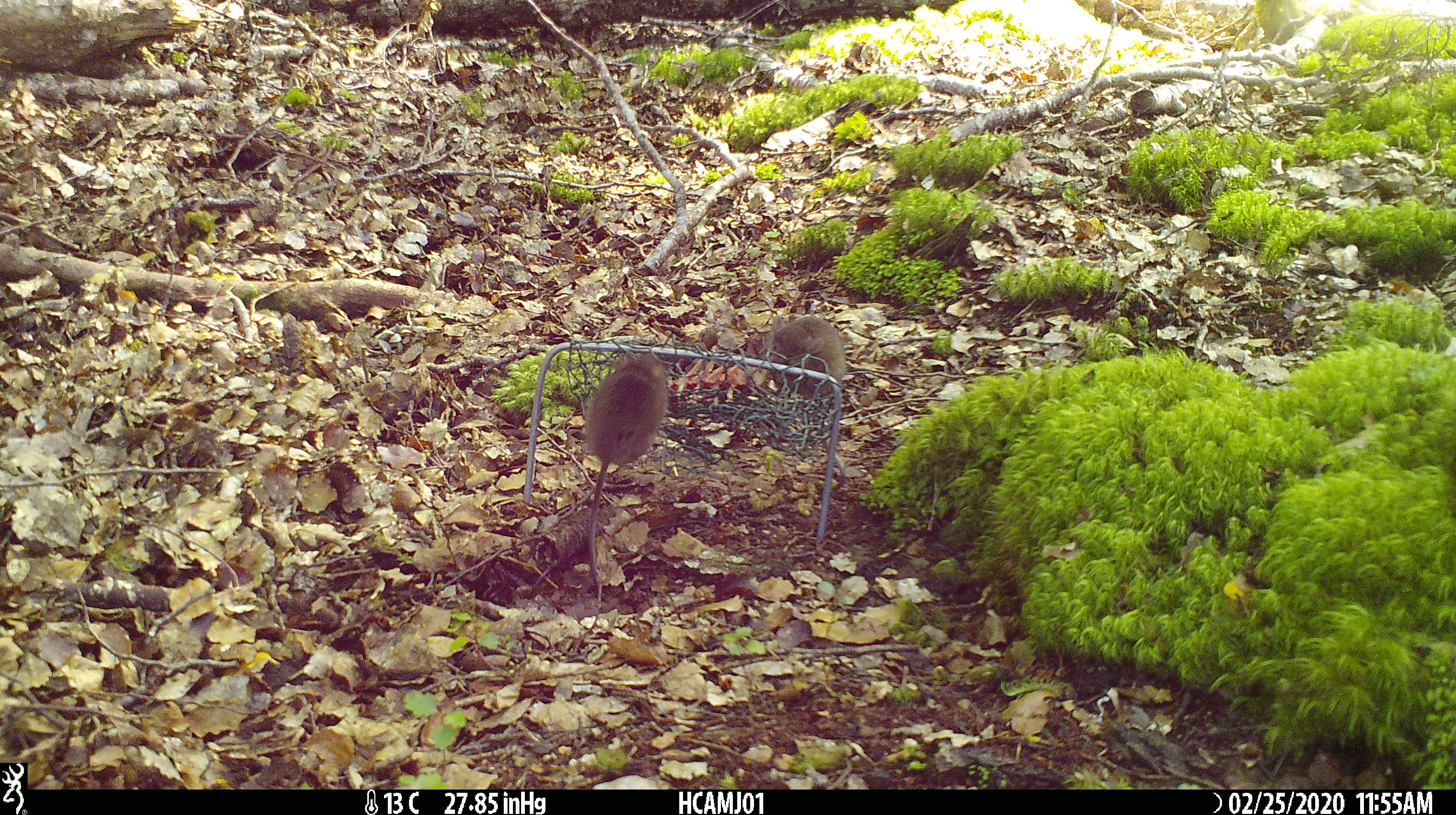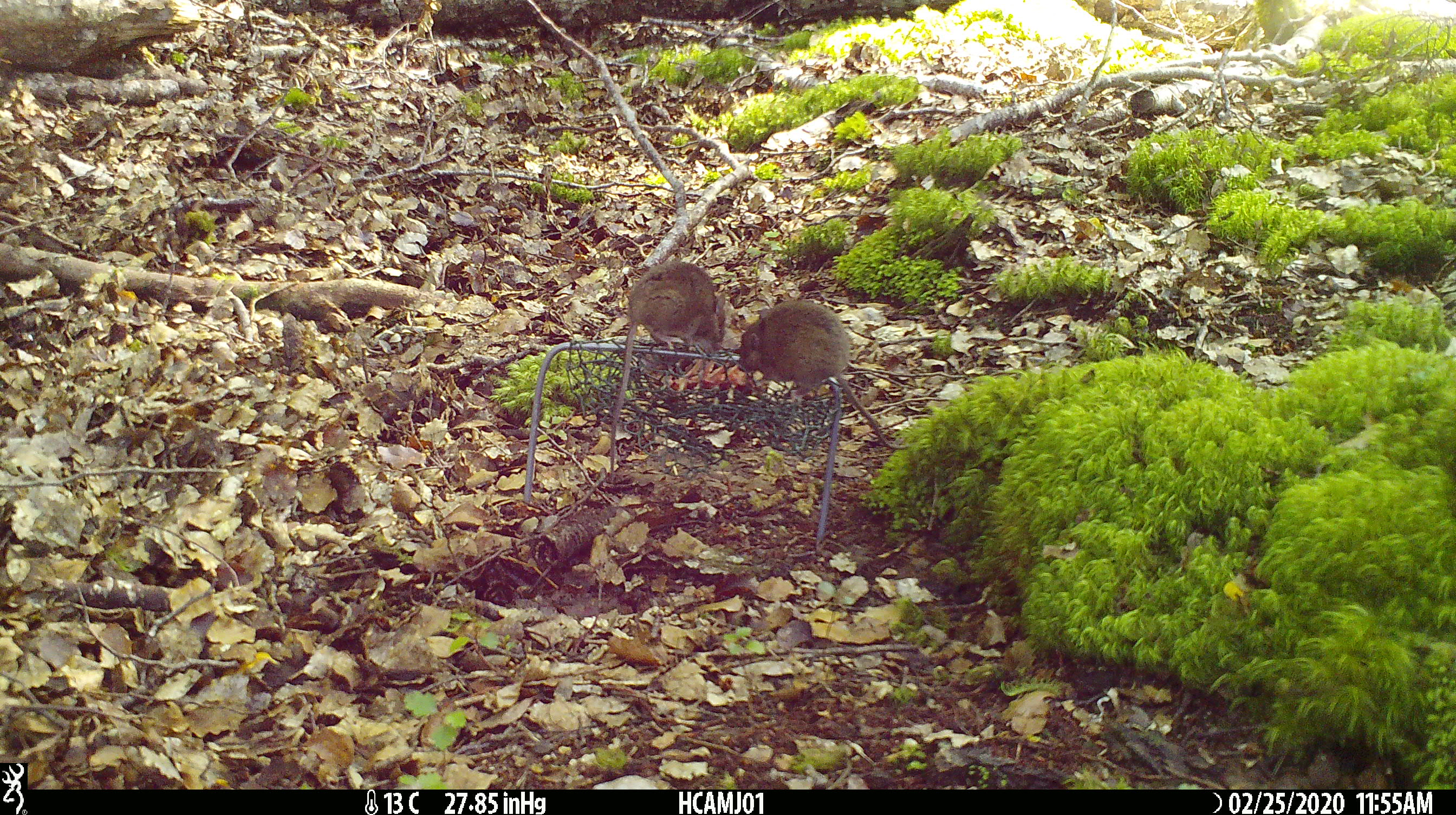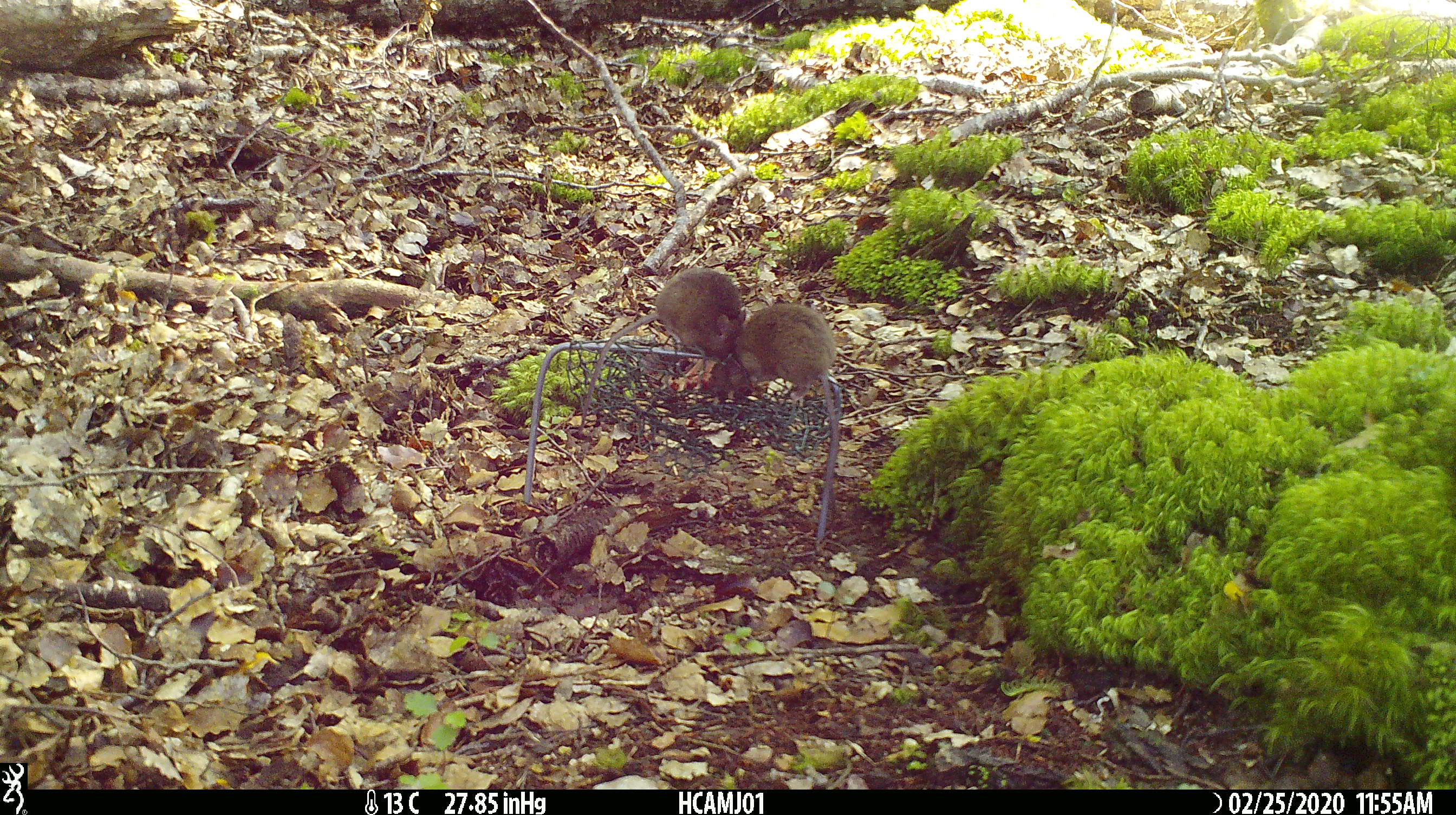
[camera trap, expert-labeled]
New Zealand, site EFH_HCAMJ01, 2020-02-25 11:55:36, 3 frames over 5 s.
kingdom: Animalia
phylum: Chordata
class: Mammalia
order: Rodentia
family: Muridae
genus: Mus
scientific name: Mus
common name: mouse